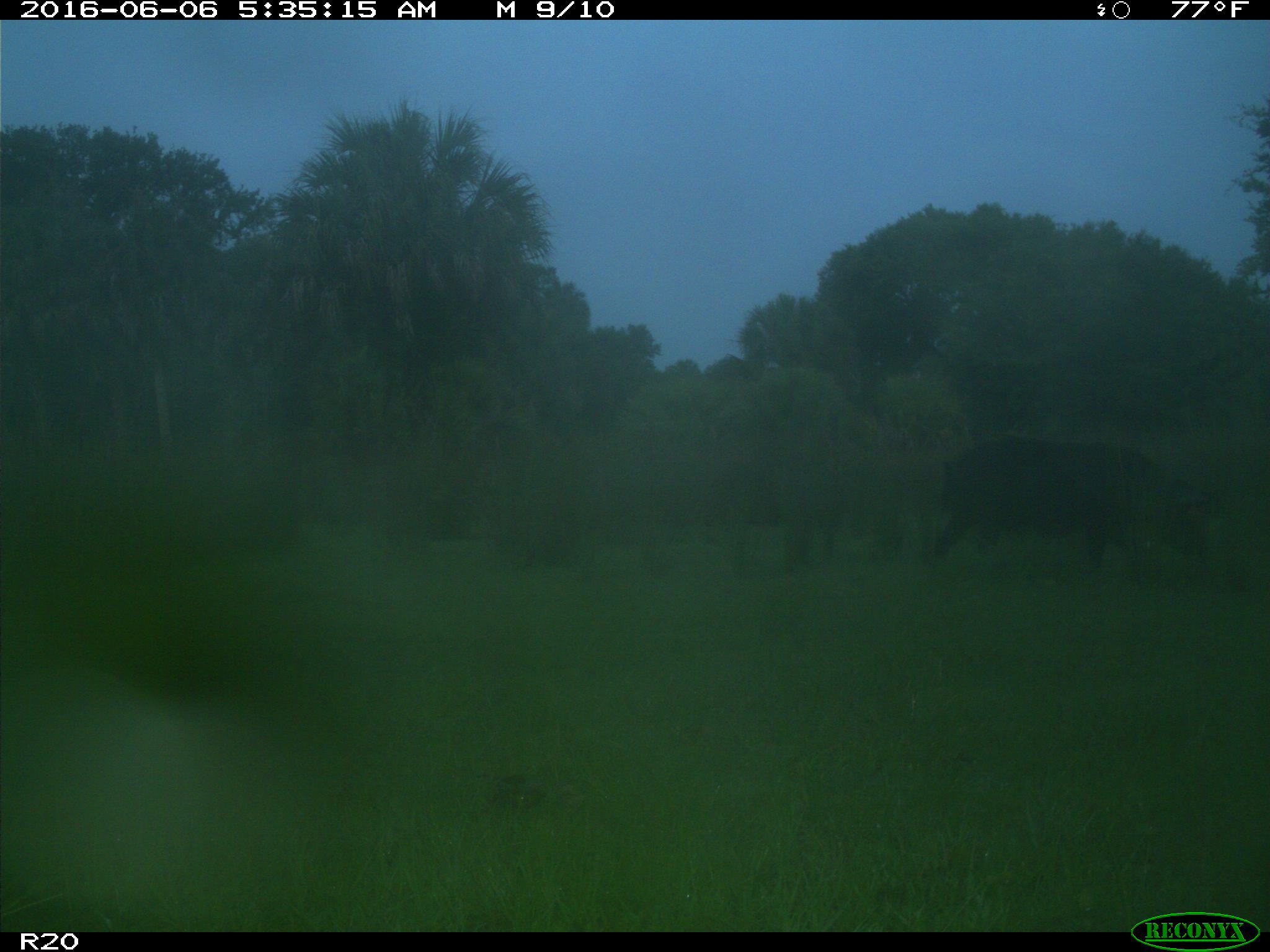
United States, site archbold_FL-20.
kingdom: Animalia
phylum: Chordata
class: Mammalia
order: Artiodactyla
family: Suidae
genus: Sus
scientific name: Sus scrofa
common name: wild boar